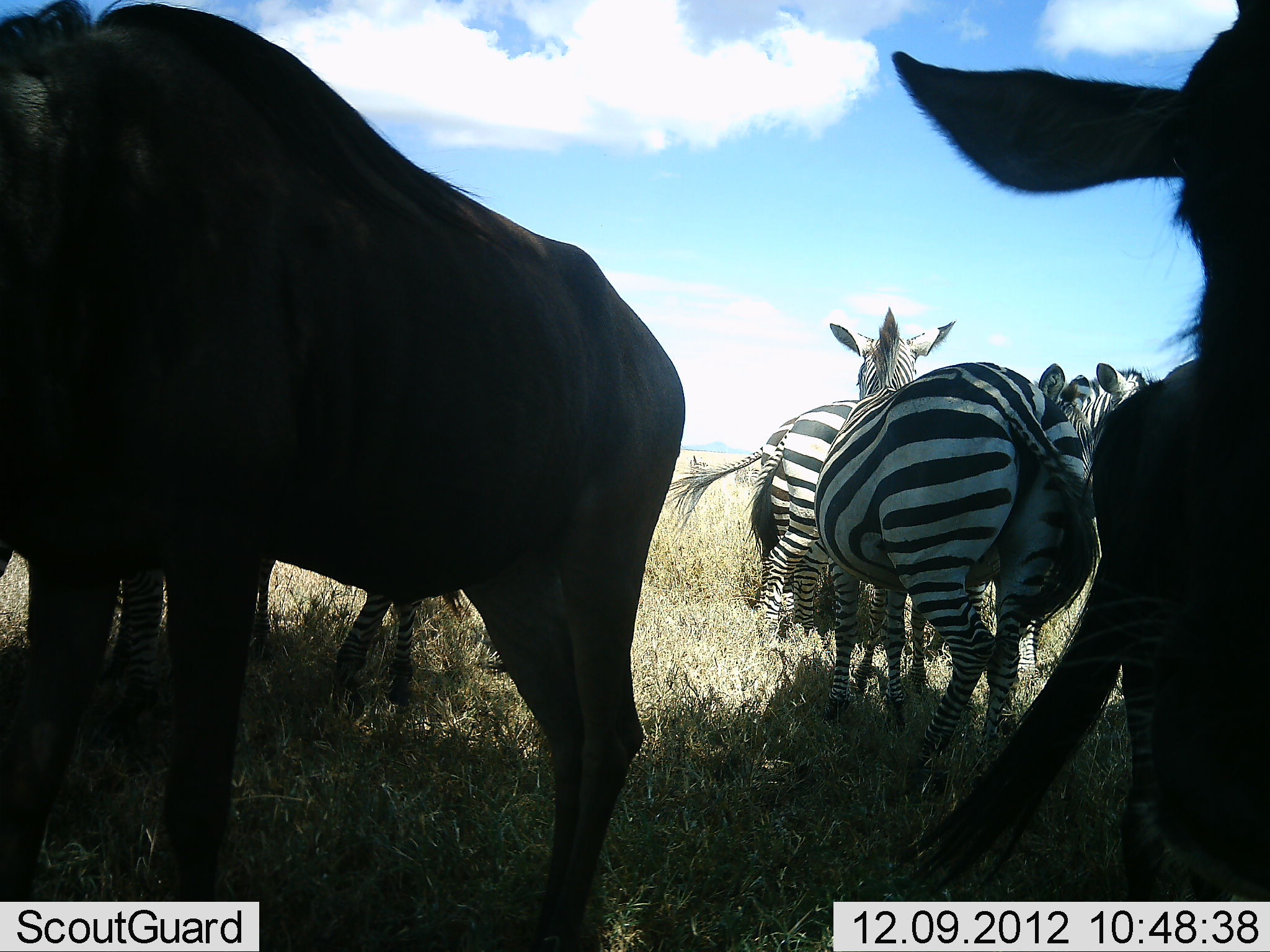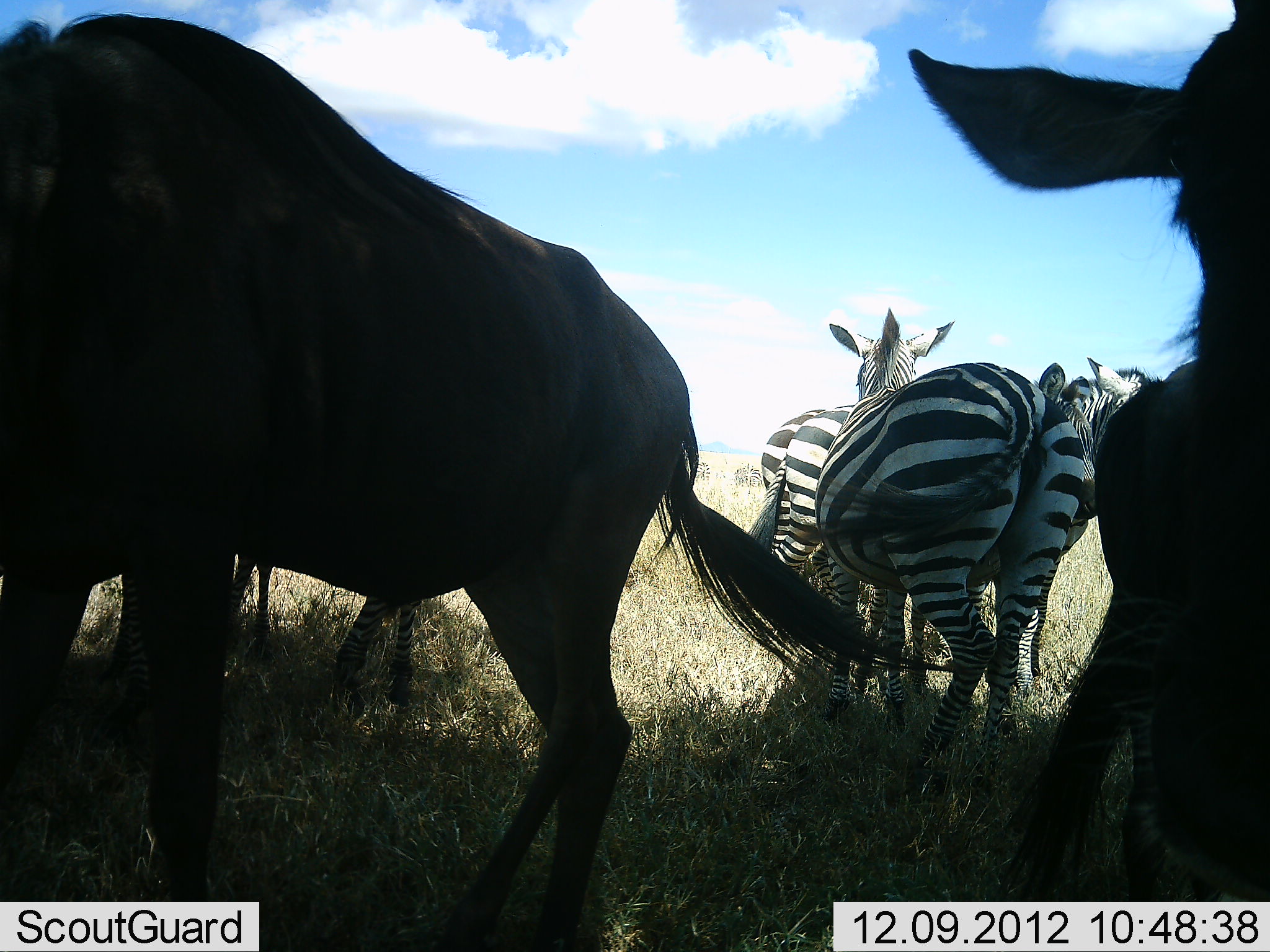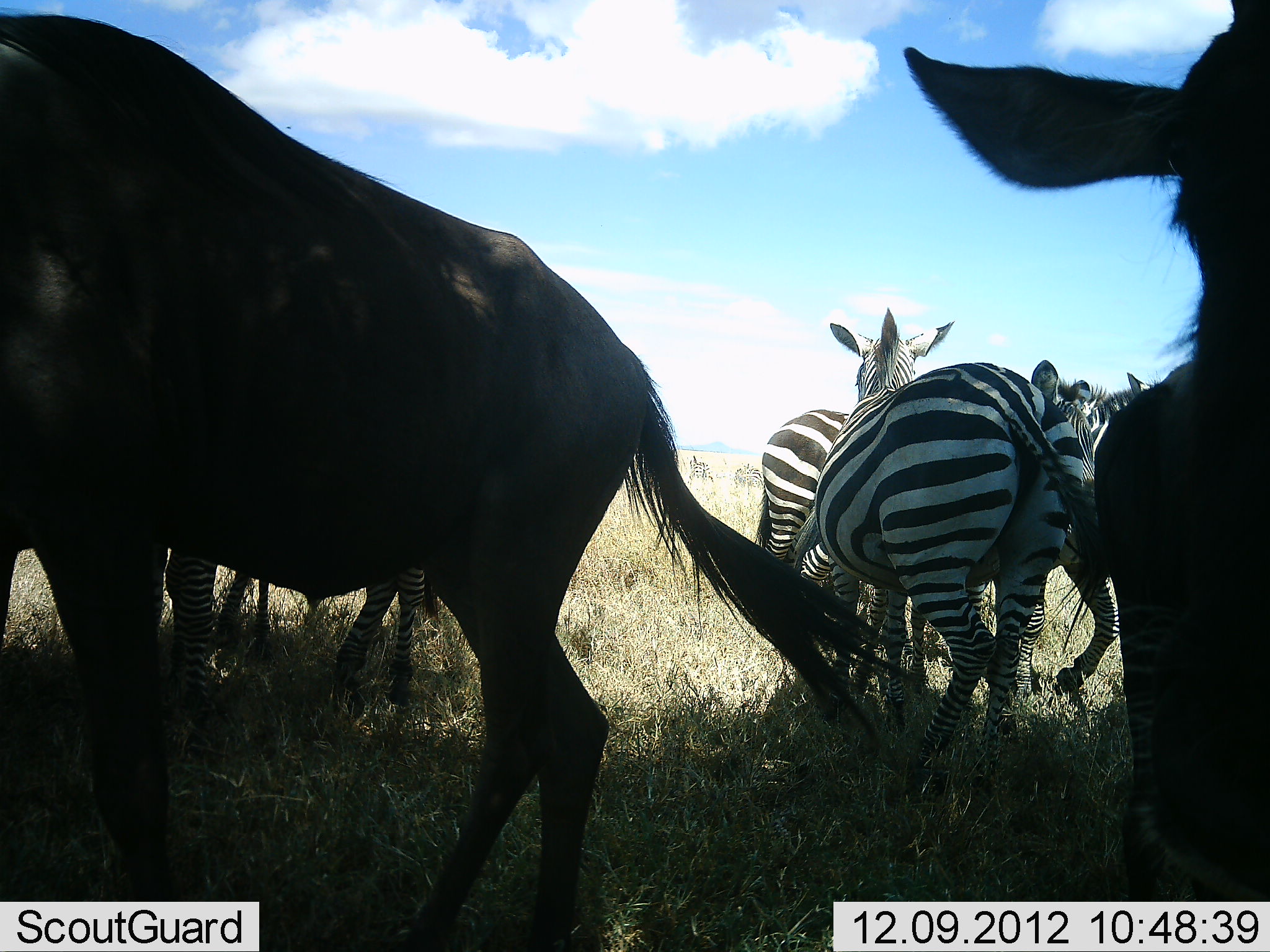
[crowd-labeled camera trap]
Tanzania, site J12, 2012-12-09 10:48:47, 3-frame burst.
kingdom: Animalia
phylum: Chordata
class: Mammalia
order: Artiodactyla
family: Bovidae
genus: Connochaetes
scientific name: Connochaetes taurinus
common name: blue wildebeest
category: wildebeest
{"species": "wildebeest (blue wildebeest) (Connochaetes taurinus)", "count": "2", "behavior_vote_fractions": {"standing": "100%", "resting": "8%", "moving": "8%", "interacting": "0%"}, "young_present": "0%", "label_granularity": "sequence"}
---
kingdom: Animalia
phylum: Chordata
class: Mammalia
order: Perissodactyla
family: Equidae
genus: Equus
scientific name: Equus quagga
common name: plains zebra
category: zebra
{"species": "zebra (plains zebra) (Equus quagga)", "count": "5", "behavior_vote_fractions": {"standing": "91%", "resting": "0%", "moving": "18%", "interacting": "9%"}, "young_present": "0%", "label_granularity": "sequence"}